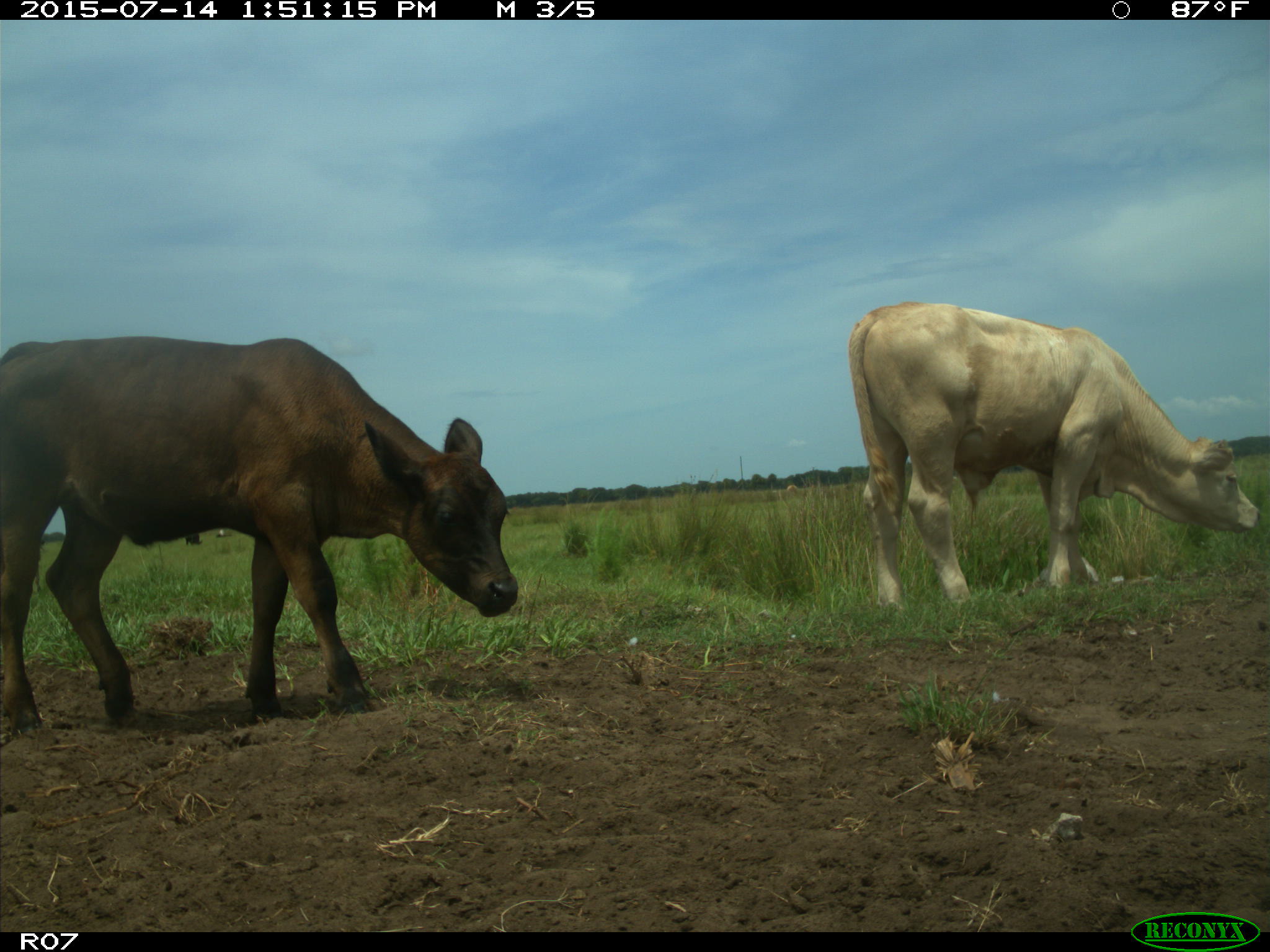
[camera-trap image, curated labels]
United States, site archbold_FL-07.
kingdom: Animalia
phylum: Chordata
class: Mammalia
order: Artiodactyla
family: Bovidae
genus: Bos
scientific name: Bos taurus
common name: domestic cow